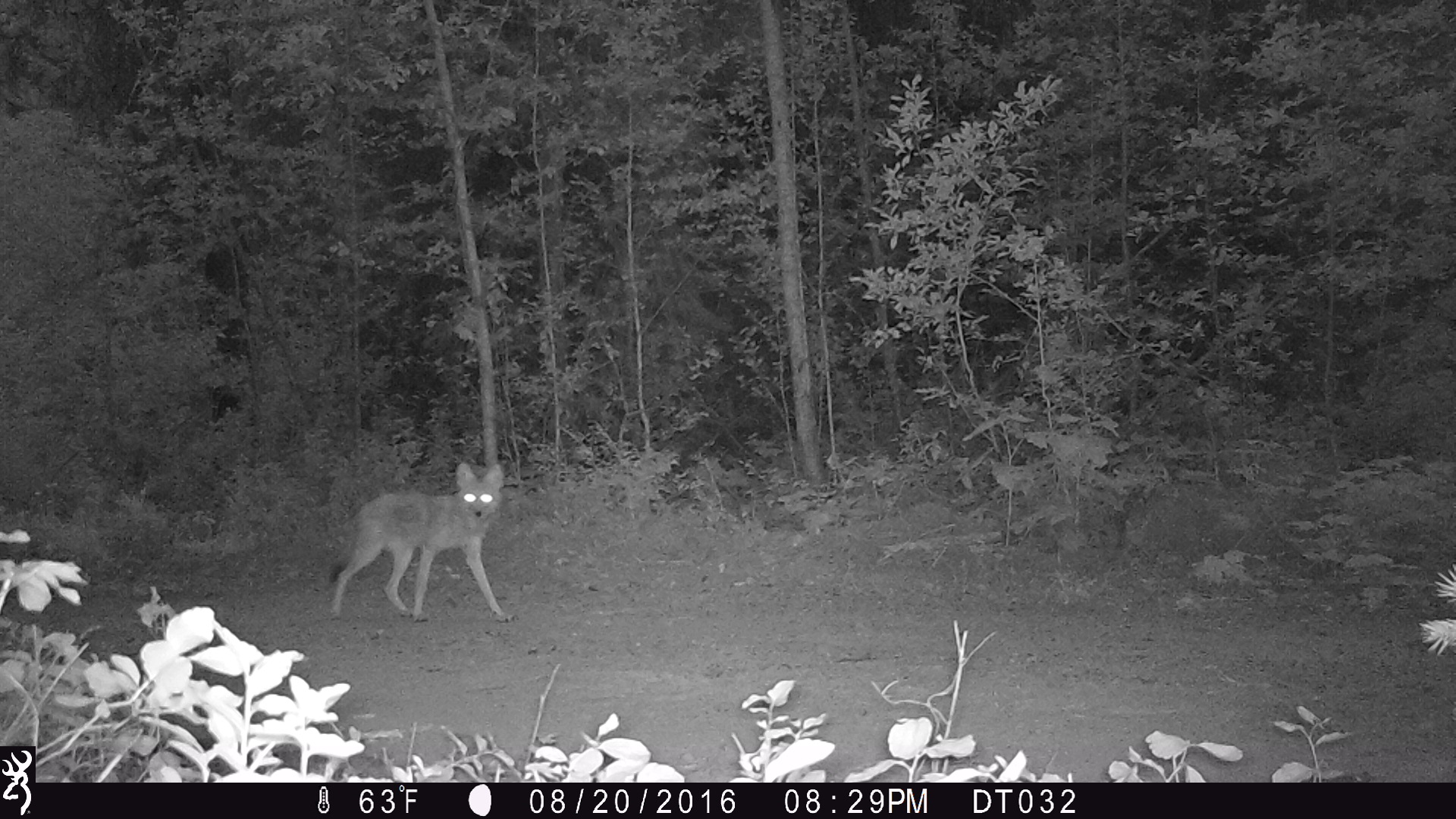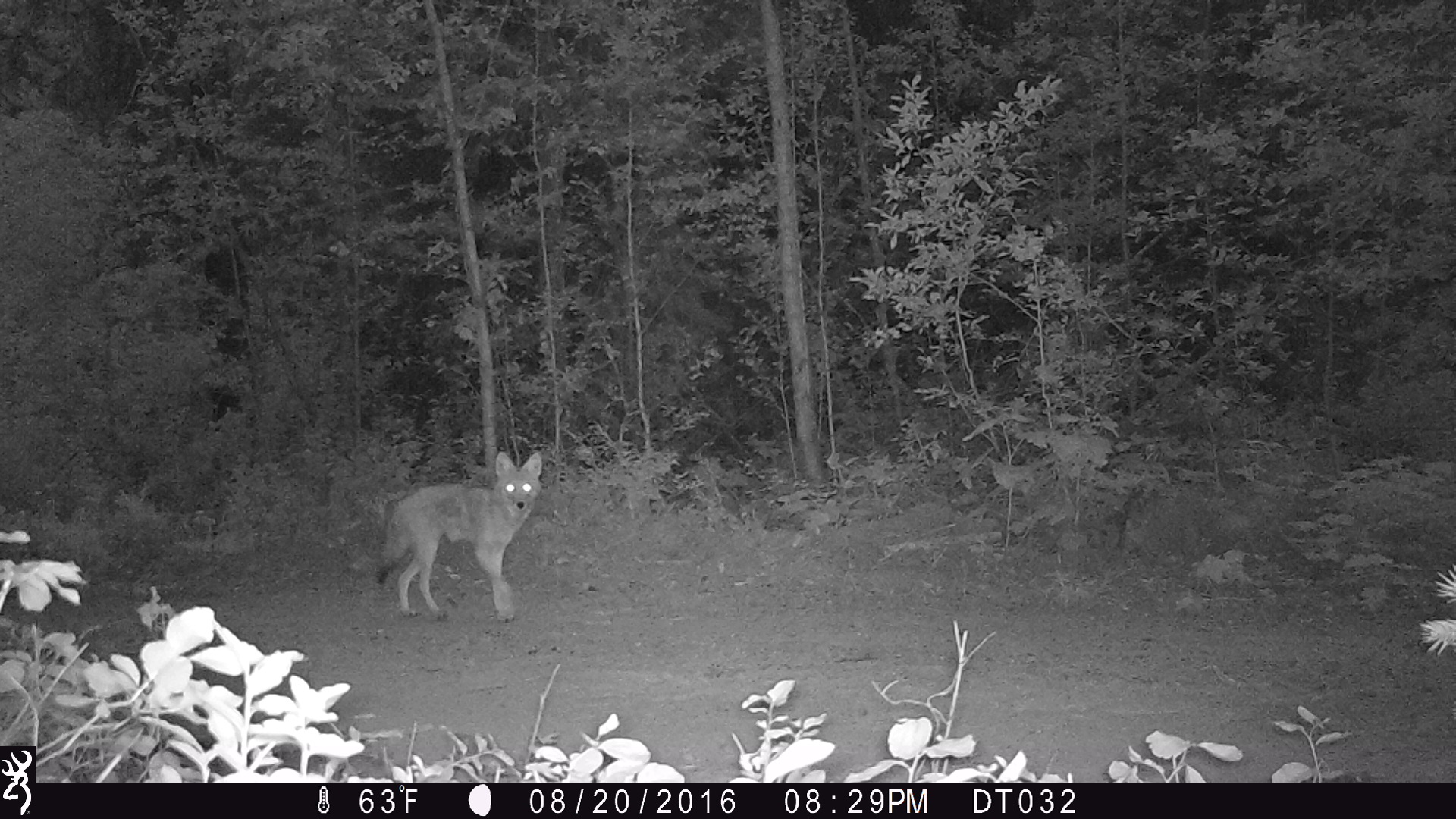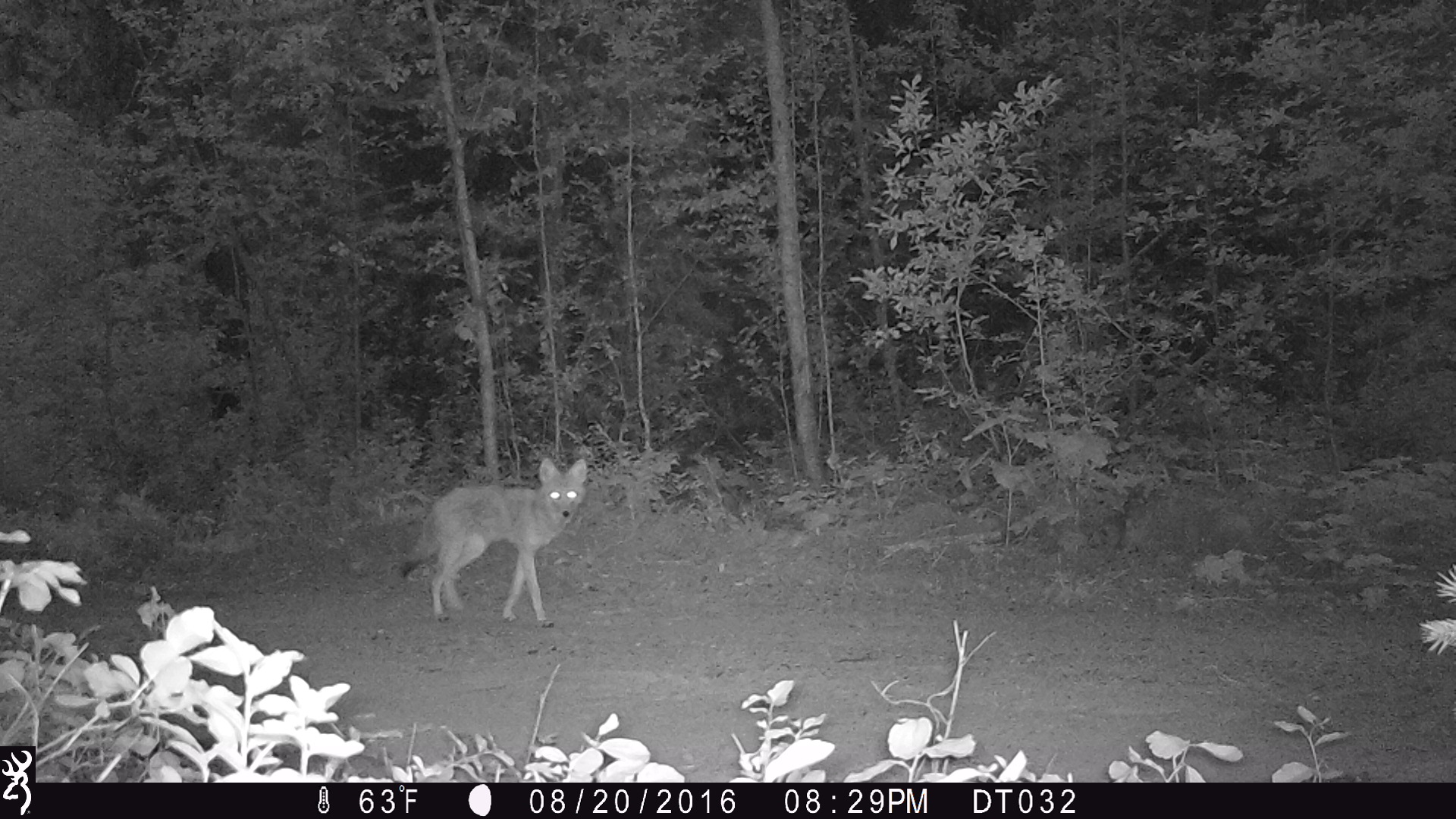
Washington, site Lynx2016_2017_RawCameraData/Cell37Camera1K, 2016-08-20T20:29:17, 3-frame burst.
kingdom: Animalia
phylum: Chordata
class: Mammalia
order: Carnivora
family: Canidae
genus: Canis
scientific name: Canis latrans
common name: coyote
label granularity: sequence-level